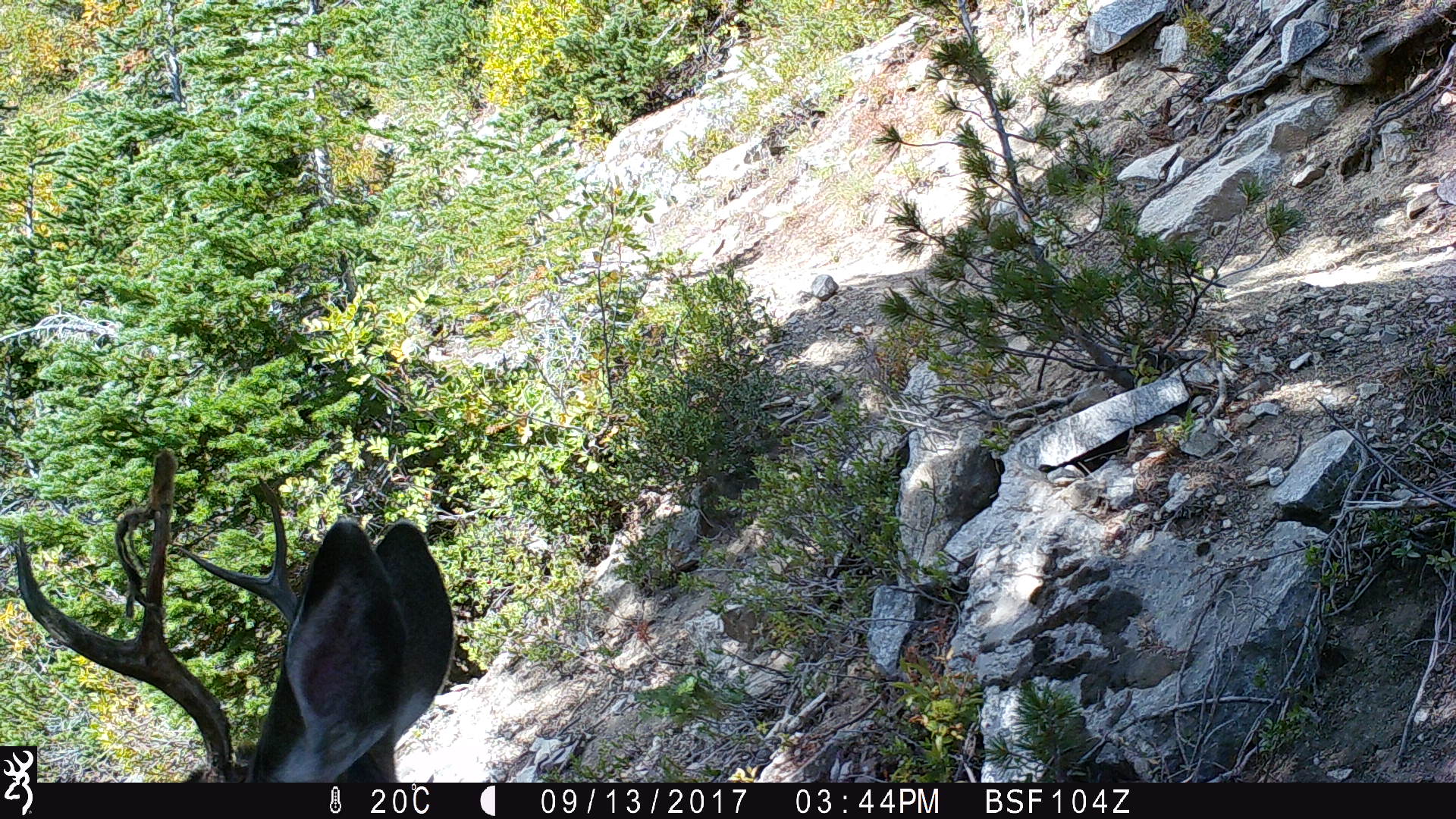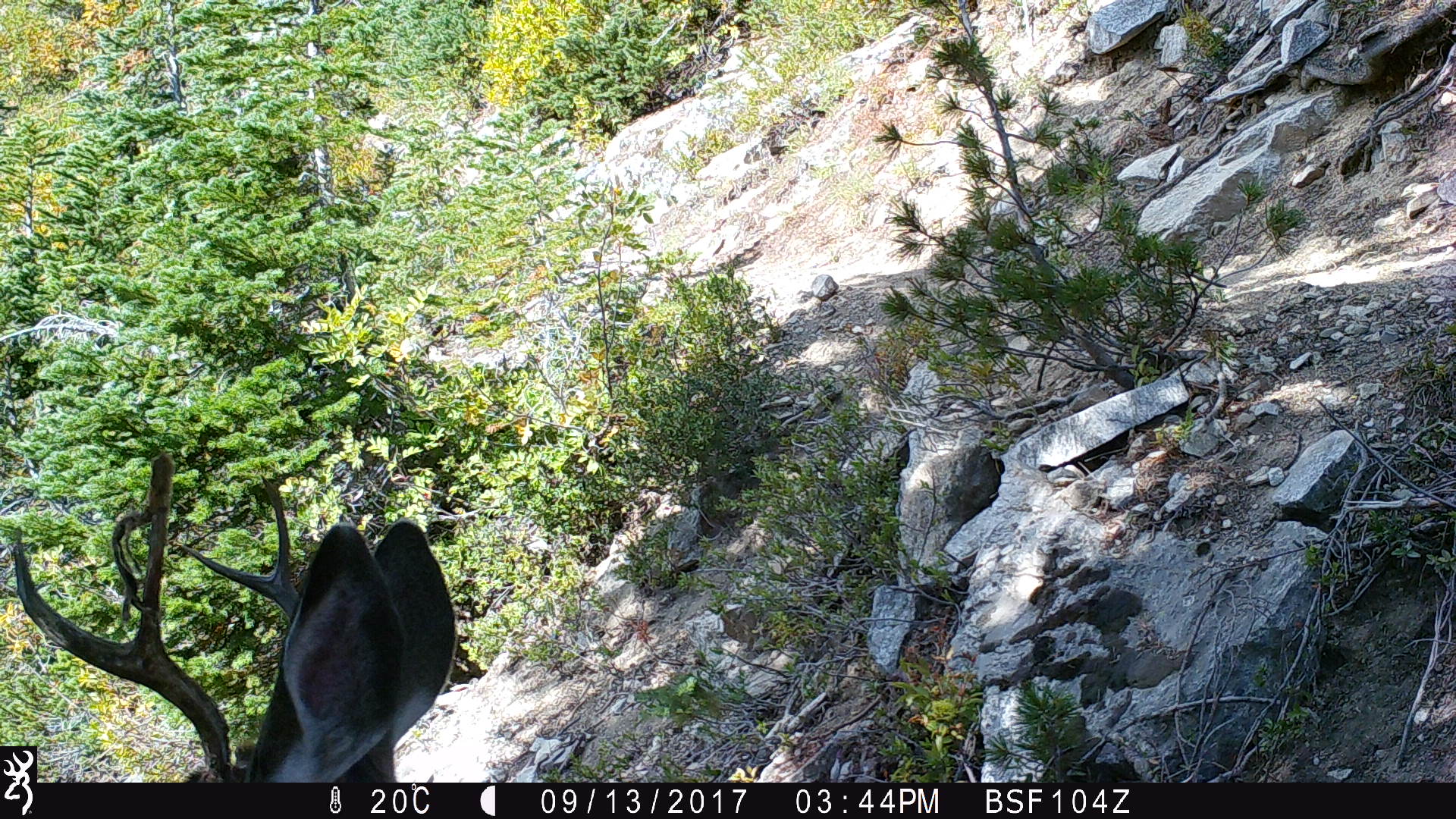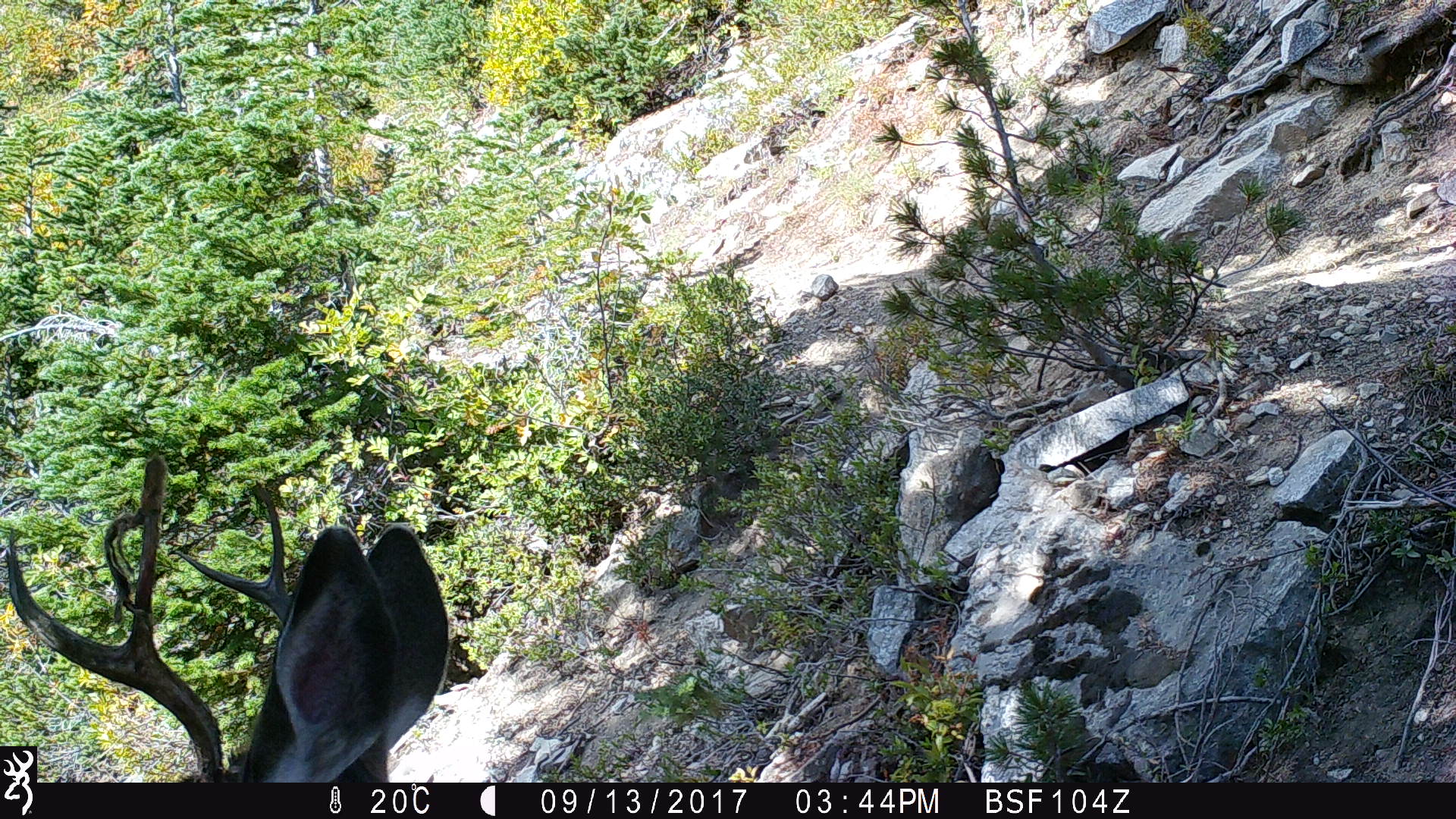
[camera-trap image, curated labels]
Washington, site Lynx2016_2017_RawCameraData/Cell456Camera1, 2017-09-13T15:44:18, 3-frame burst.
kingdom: Animalia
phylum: Chordata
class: Mammalia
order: Artiodactyla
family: Cervidae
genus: Odocoileus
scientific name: Odocoileus hemionus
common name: mule deer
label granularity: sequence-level